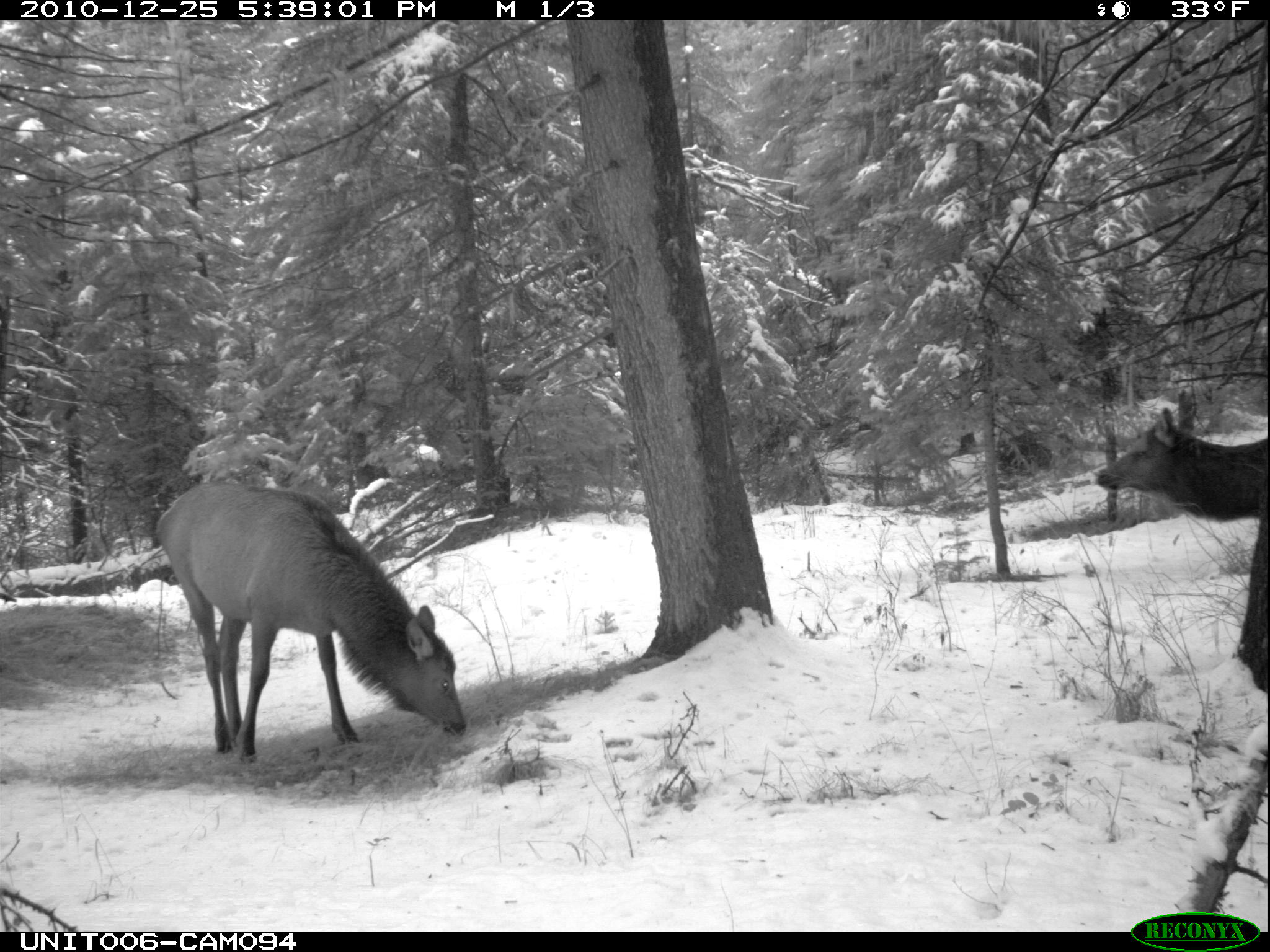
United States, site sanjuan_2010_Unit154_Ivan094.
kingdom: Animalia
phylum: Chordata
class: Mammalia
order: Artiodactyla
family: Cervidae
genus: Cervus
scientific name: Cervus elaphus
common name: red deer